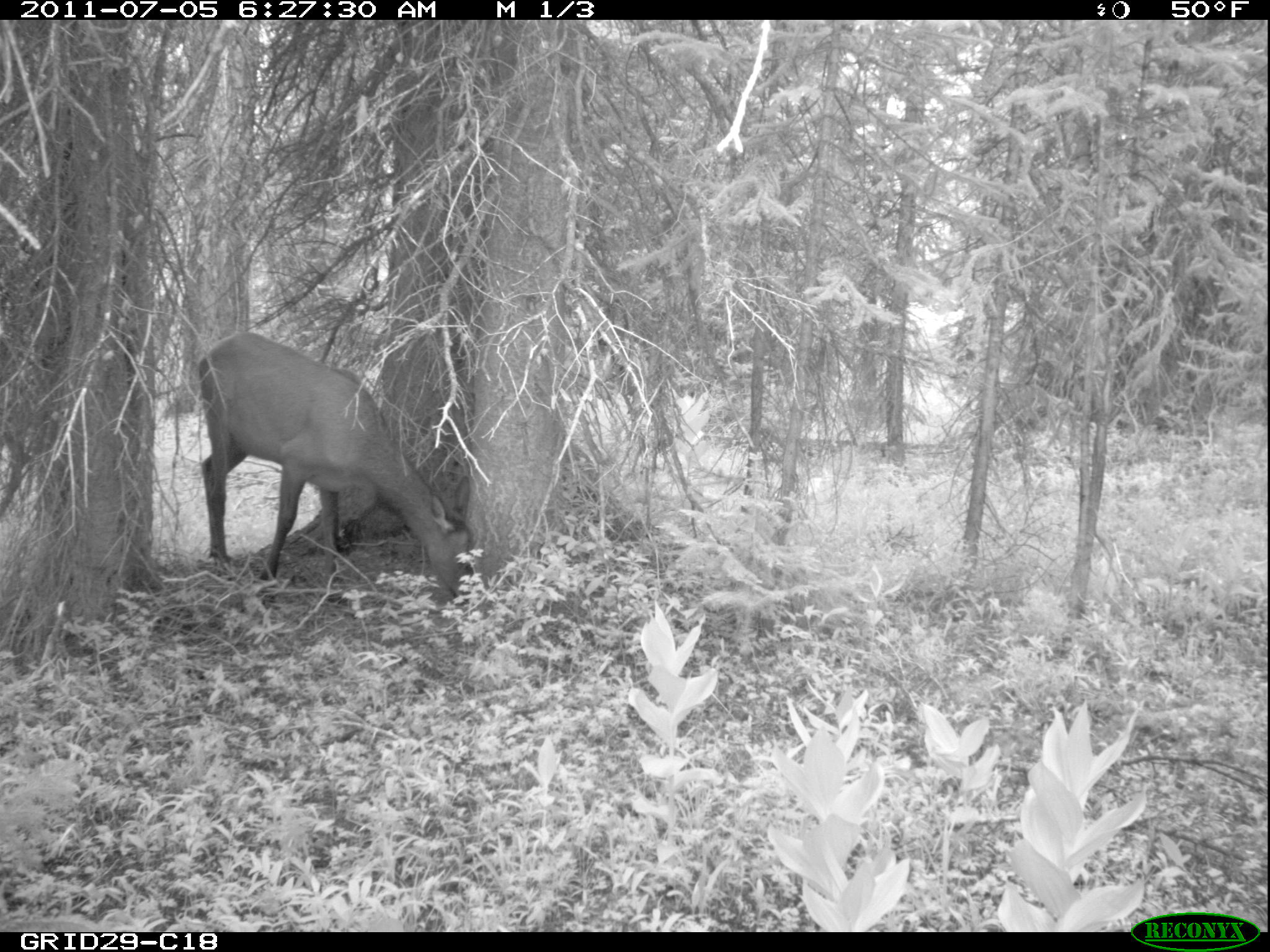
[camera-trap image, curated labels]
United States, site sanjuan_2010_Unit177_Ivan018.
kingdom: Animalia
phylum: Chordata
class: Mammalia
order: Artiodactyla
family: Cervidae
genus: Cervus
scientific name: Cervus elaphus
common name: red deer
Cervus elaphus (red deer).